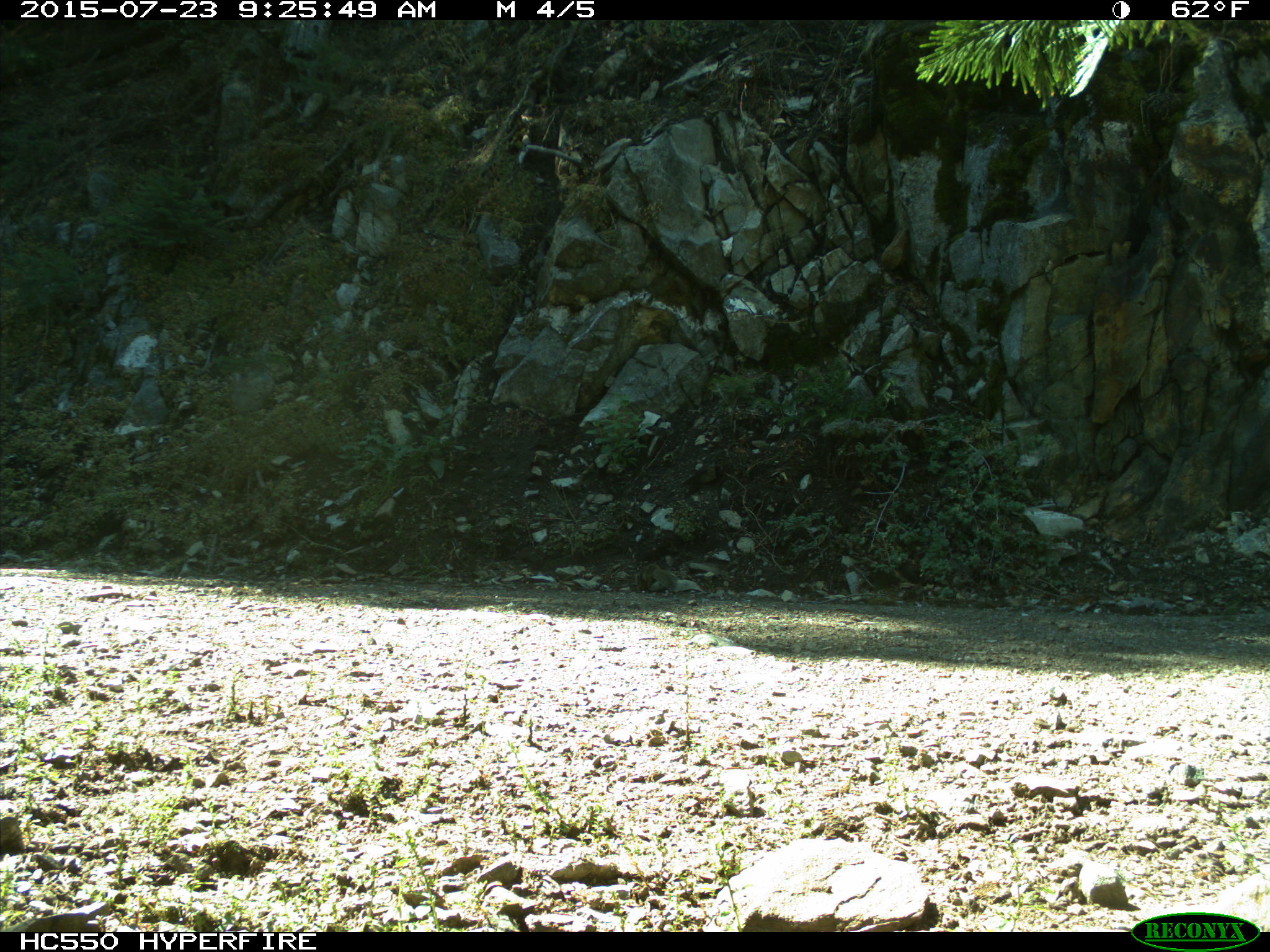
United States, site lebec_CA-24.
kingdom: Animalia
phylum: Chordata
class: Mammalia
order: Rodentia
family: Sciuridae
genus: Otospermophilus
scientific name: Otospermophilus beecheyi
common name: california ground squirrel